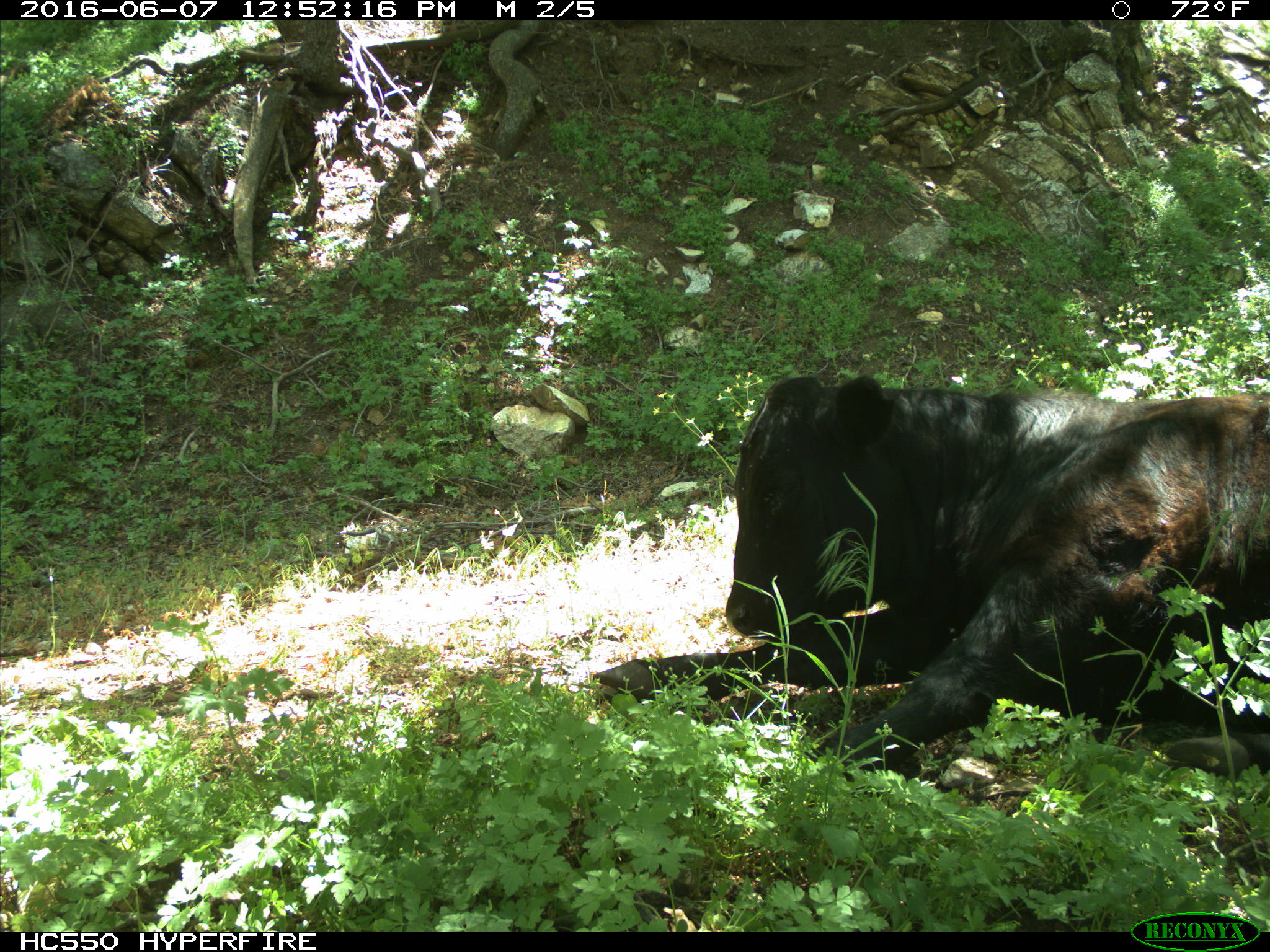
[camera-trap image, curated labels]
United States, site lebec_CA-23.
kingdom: Animalia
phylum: Chordata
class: Mammalia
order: Artiodactyla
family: Bovidae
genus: Bos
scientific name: Bos taurus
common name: domestic cow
Bos taurus (domestic cow).